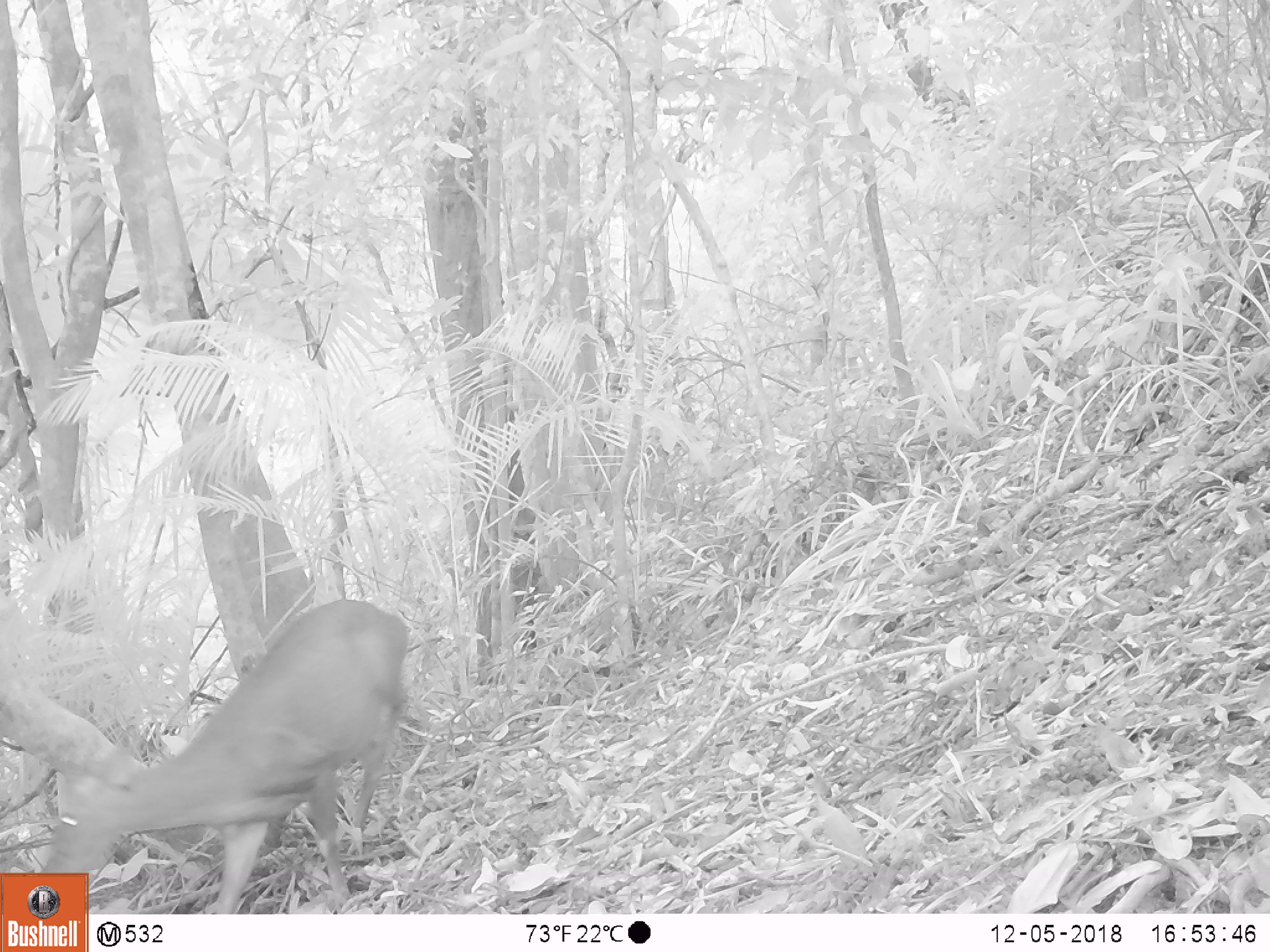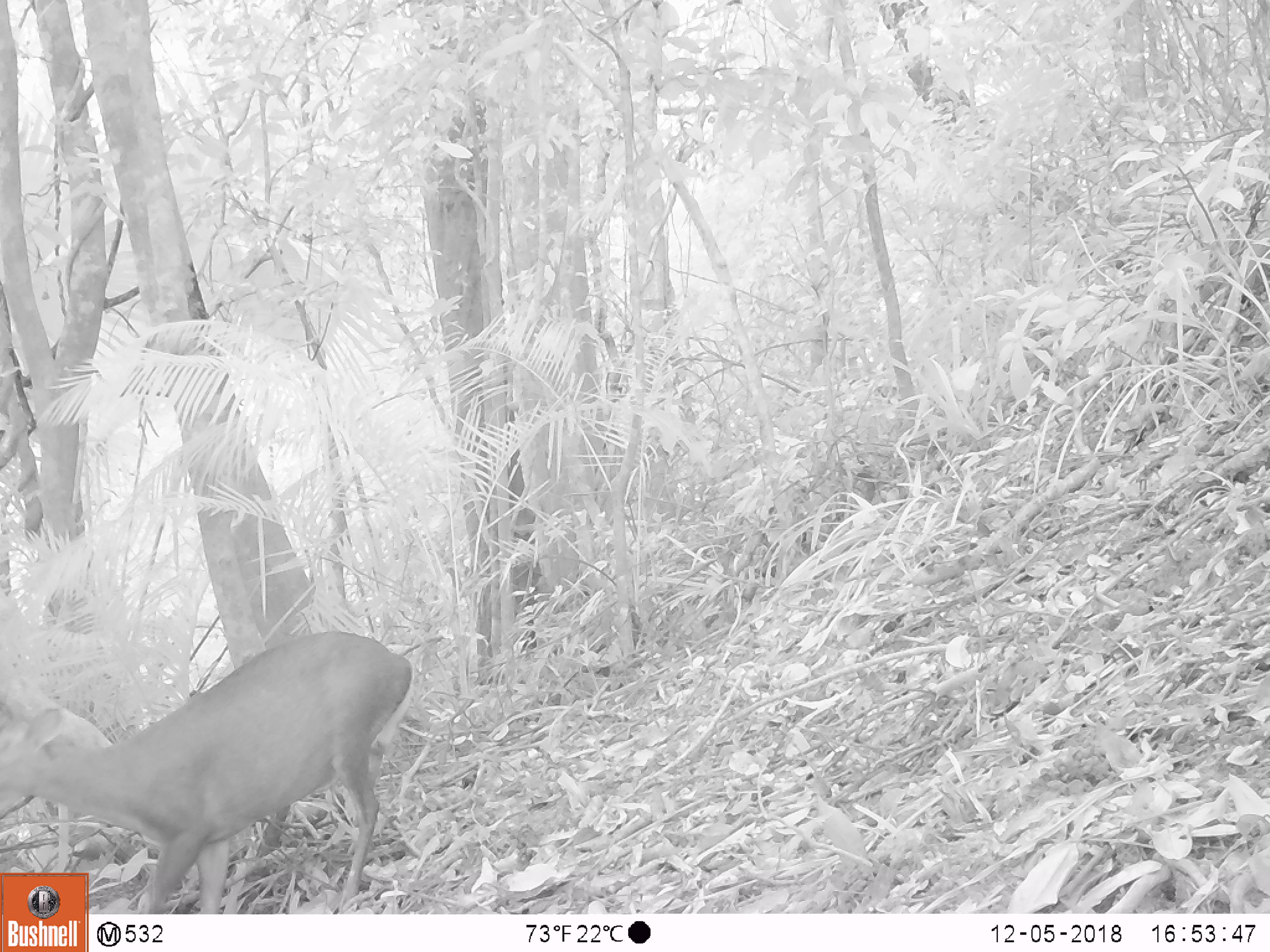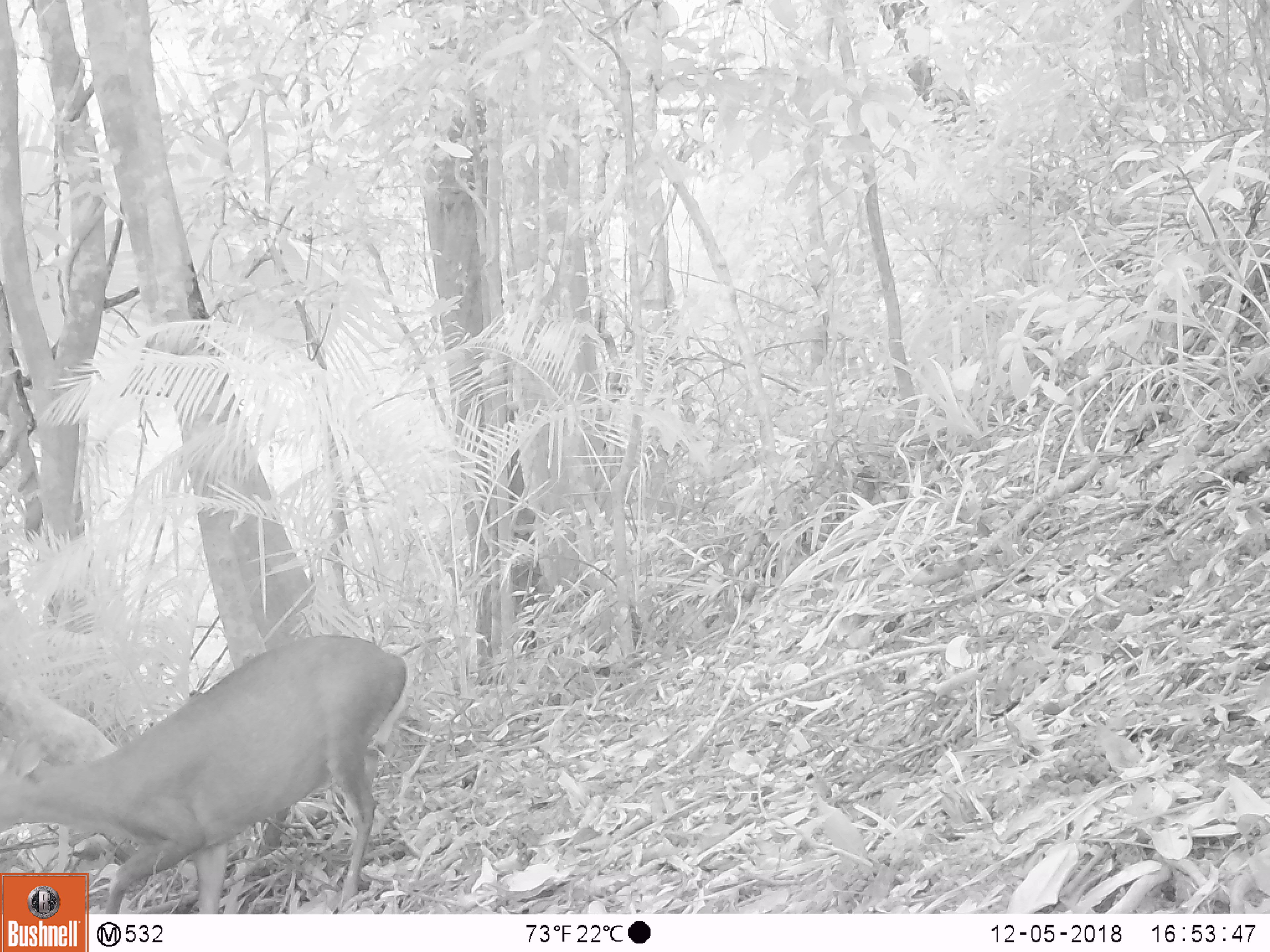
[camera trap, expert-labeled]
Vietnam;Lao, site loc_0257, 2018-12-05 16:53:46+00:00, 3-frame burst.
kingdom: Animalia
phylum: Chordata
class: Mammalia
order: Artiodactyla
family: Cervidae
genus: Muntiacus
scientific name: Muntiacus rooseveltorum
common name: roosevelt's muntjac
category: roosevelts muntjac group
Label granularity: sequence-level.